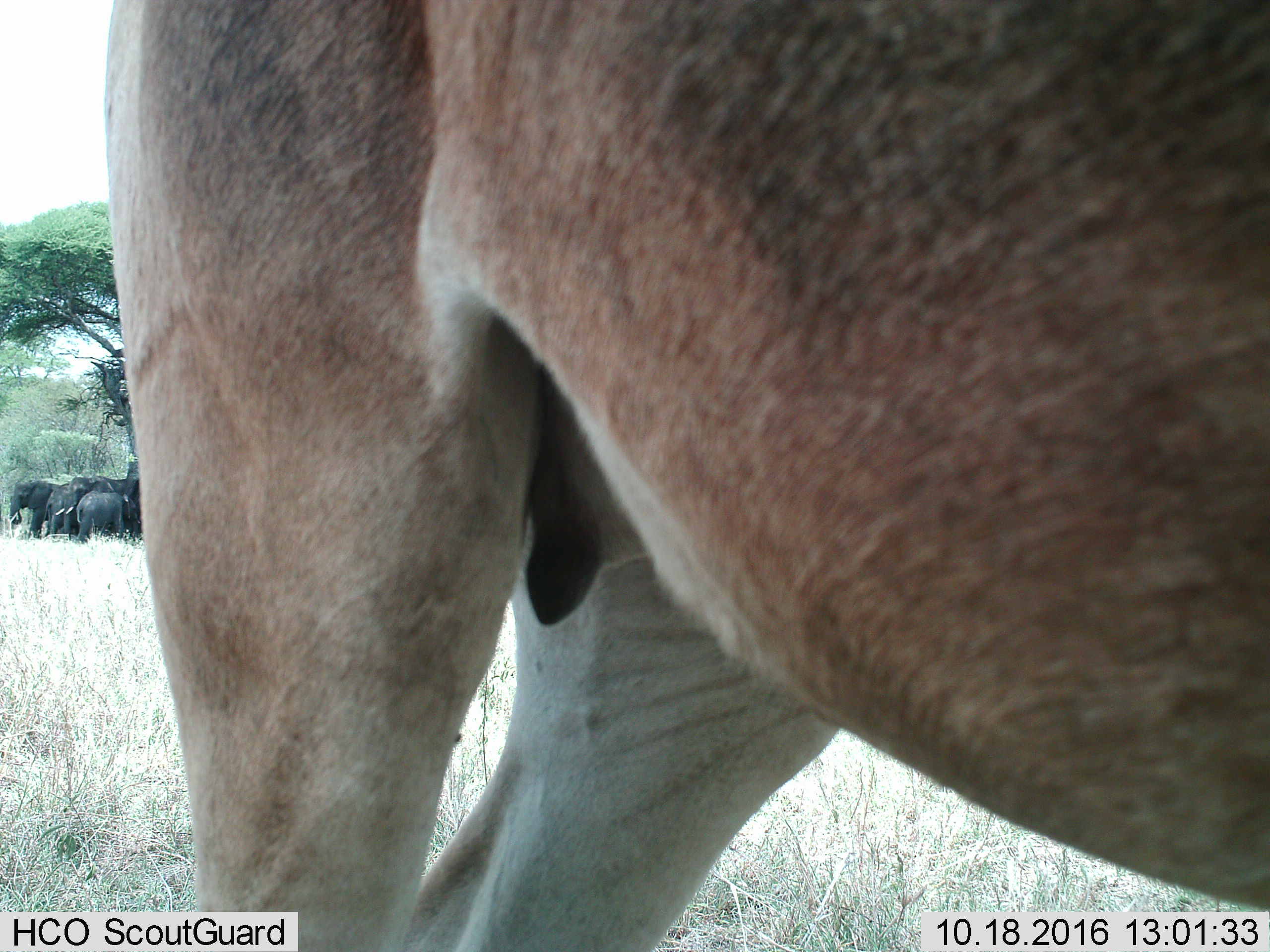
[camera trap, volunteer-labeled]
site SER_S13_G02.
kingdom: Animalia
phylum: Chordata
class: Mammalia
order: Proboscidea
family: Elephantidae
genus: Loxodonta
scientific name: Loxodonta africana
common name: african bush elephant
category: elephant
Elephant (african bush elephant) (Loxodonta africana), count 4. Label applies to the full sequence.